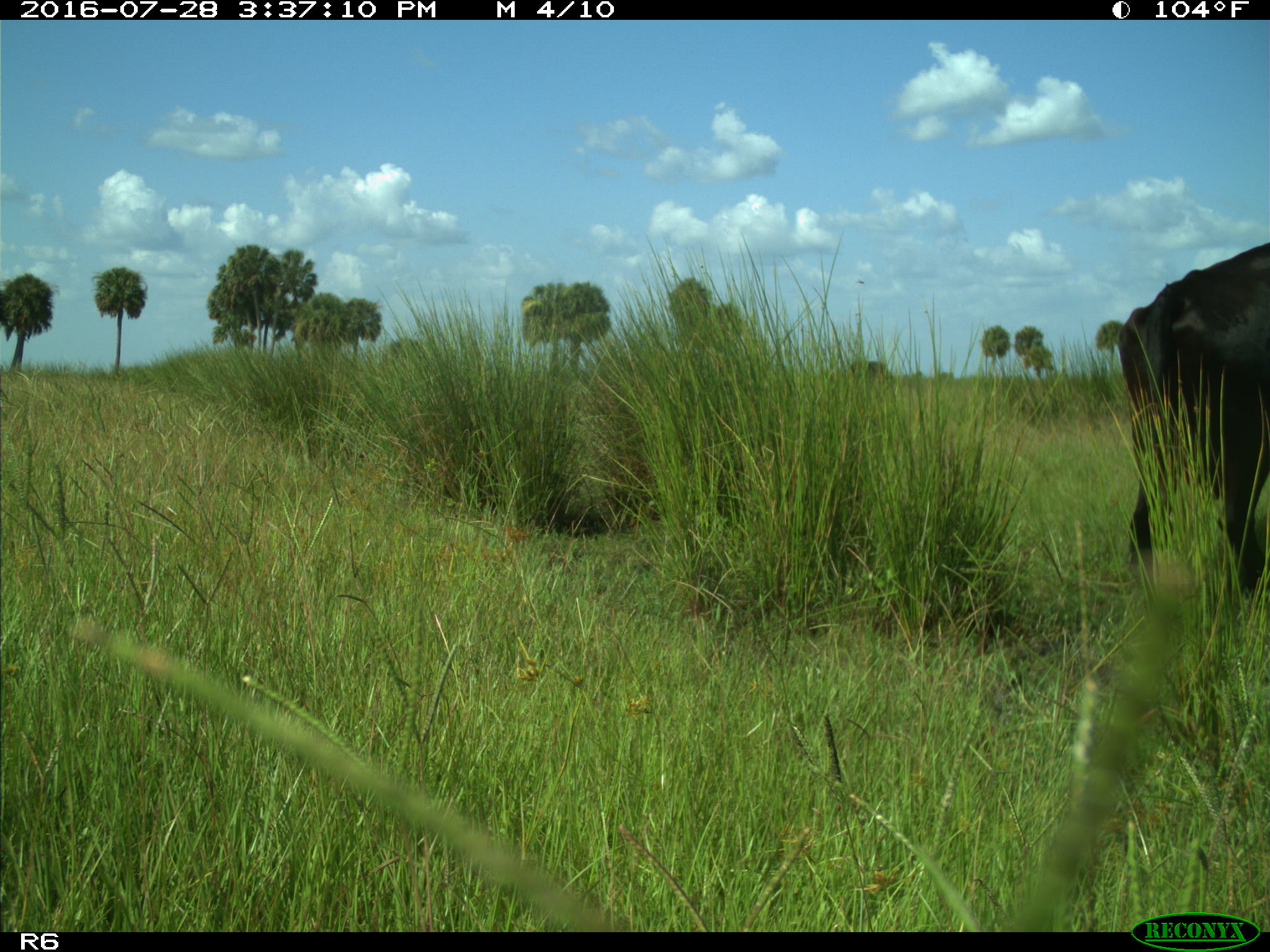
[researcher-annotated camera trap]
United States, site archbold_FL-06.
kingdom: Animalia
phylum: Chordata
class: Mammalia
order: Artiodactyla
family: Bovidae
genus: Bos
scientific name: Bos taurus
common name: domestic cow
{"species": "Bos taurus (domestic cow)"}